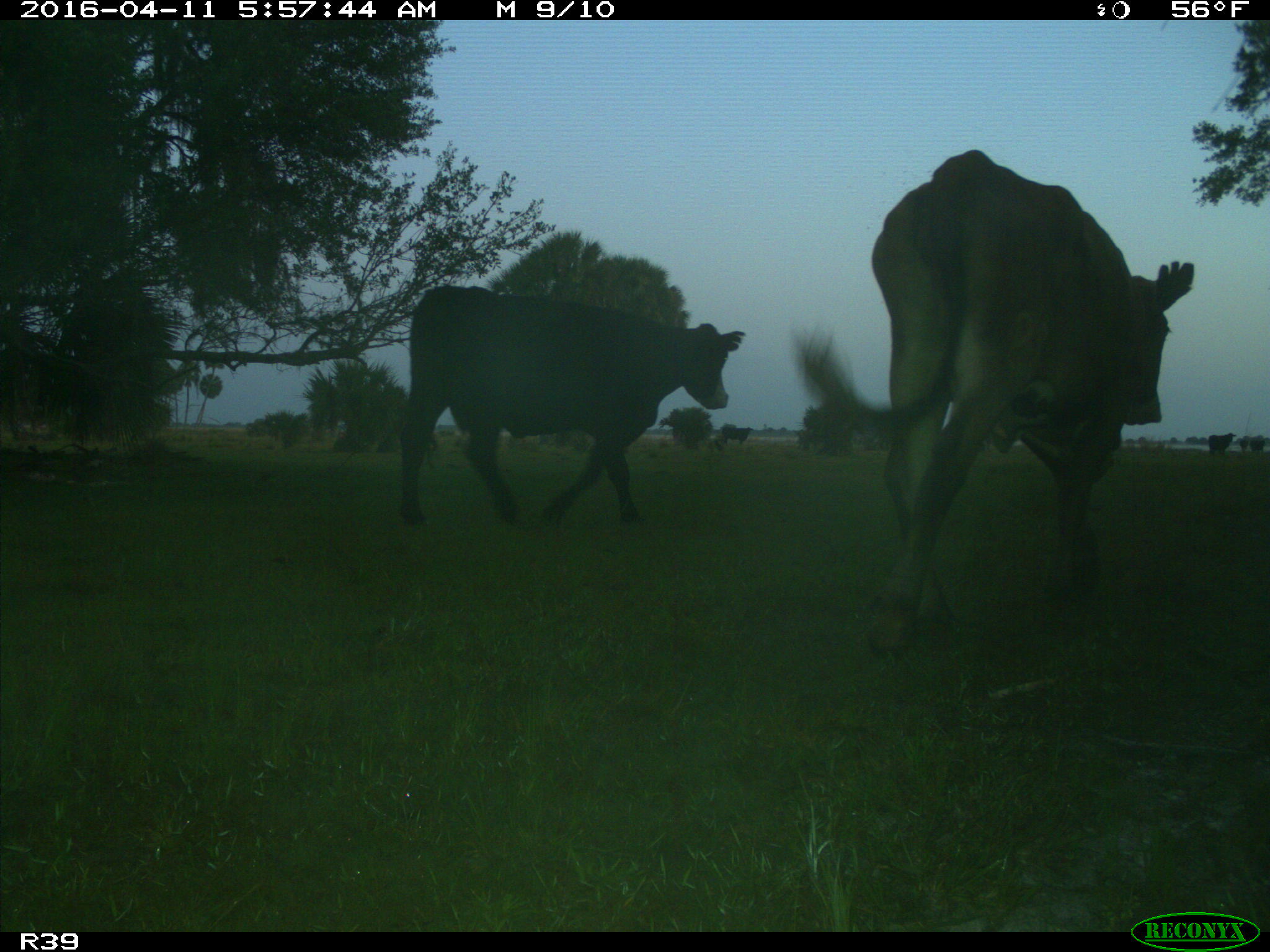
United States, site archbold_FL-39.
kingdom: Animalia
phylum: Chordata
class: Mammalia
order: Artiodactyla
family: Bovidae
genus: Bos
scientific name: Bos taurus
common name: domestic cow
Bos taurus (domestic cow).